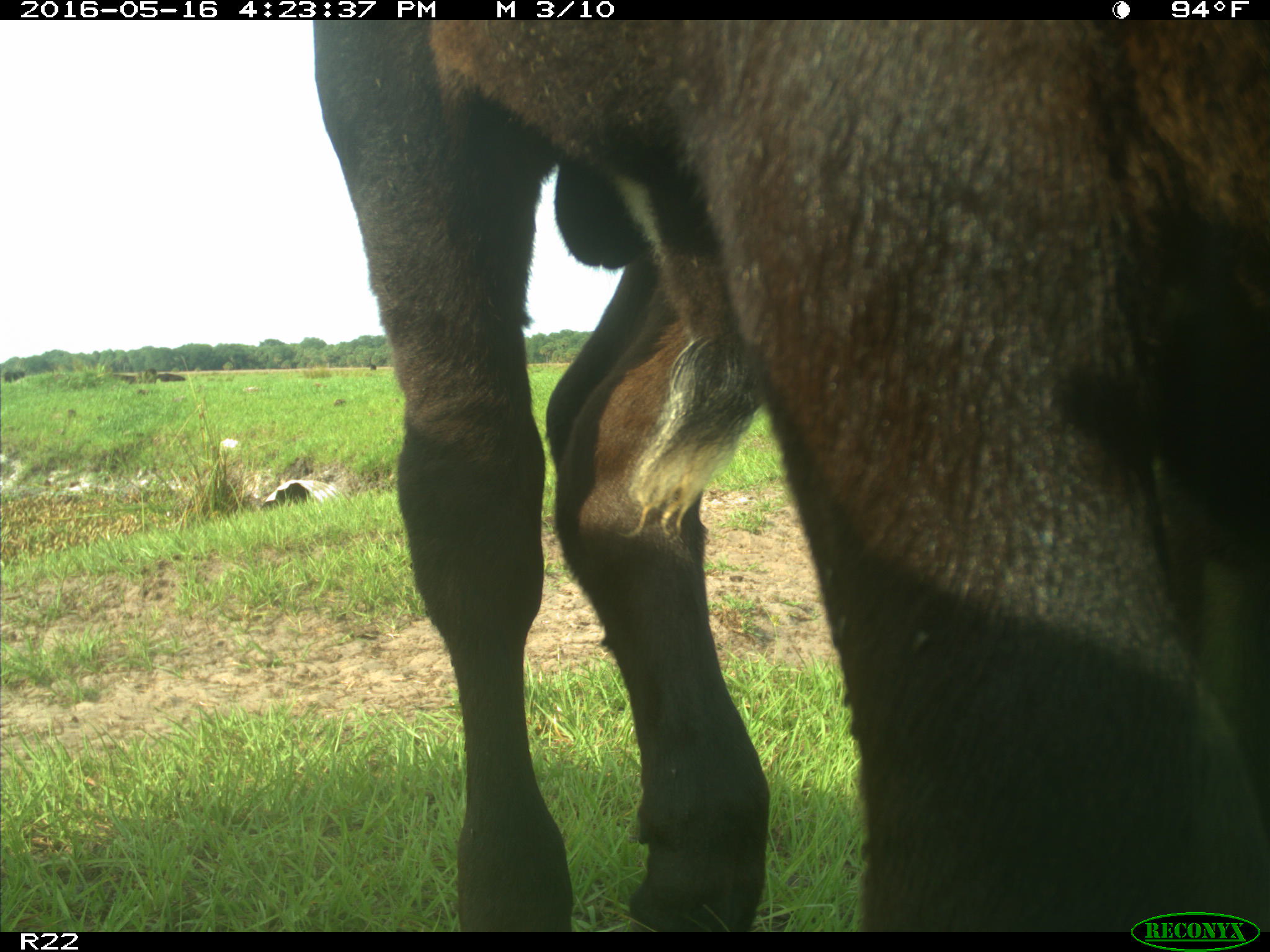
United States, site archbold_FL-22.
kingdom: Animalia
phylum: Chordata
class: Mammalia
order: Artiodactyla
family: Bovidae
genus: Bos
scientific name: Bos taurus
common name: domestic cow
Bos taurus (domestic cow).